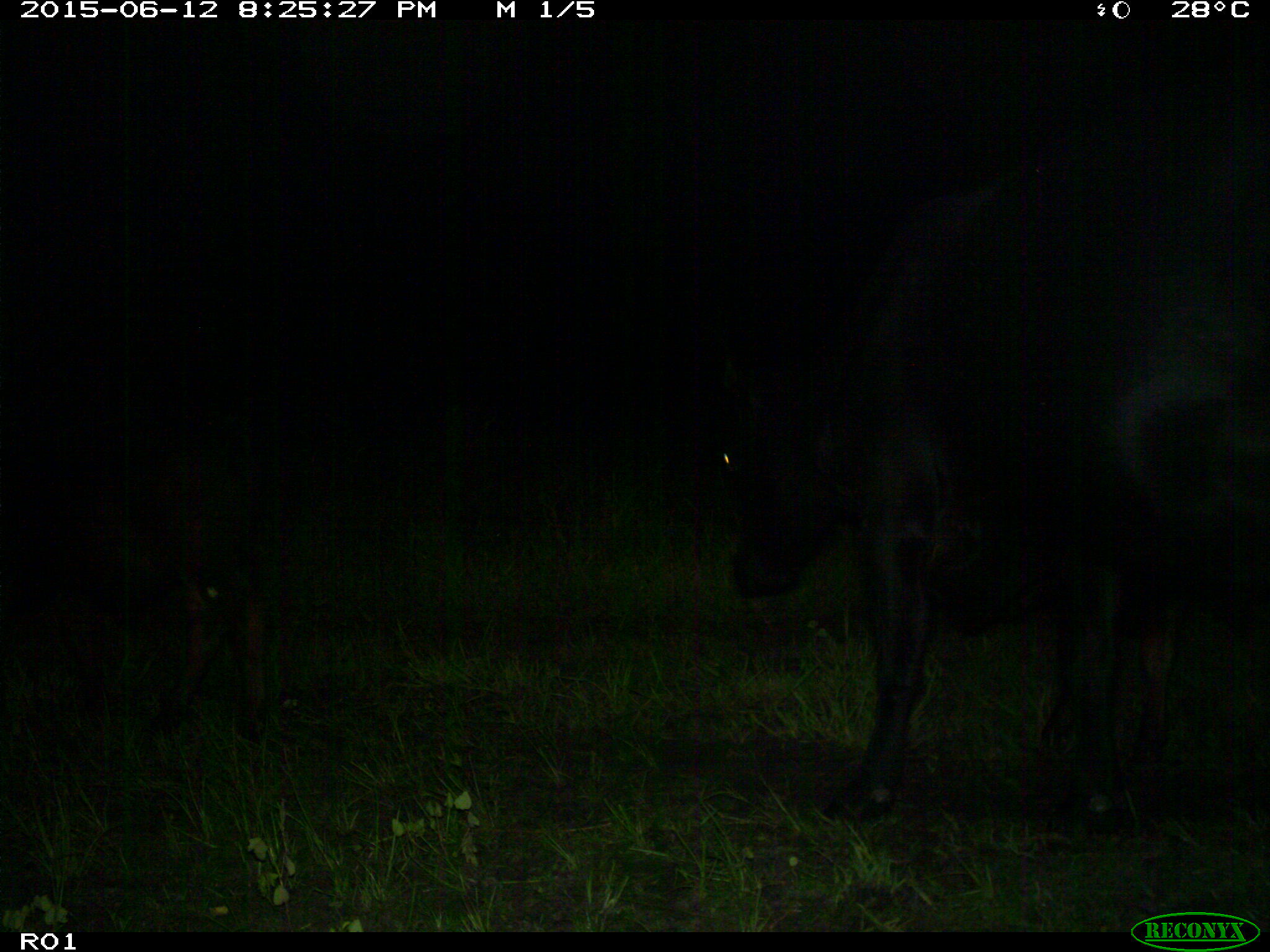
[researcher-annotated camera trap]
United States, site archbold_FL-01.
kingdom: Animalia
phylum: Chordata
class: Mammalia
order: Artiodactyla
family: Bovidae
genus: Bos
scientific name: Bos taurus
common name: domestic cow